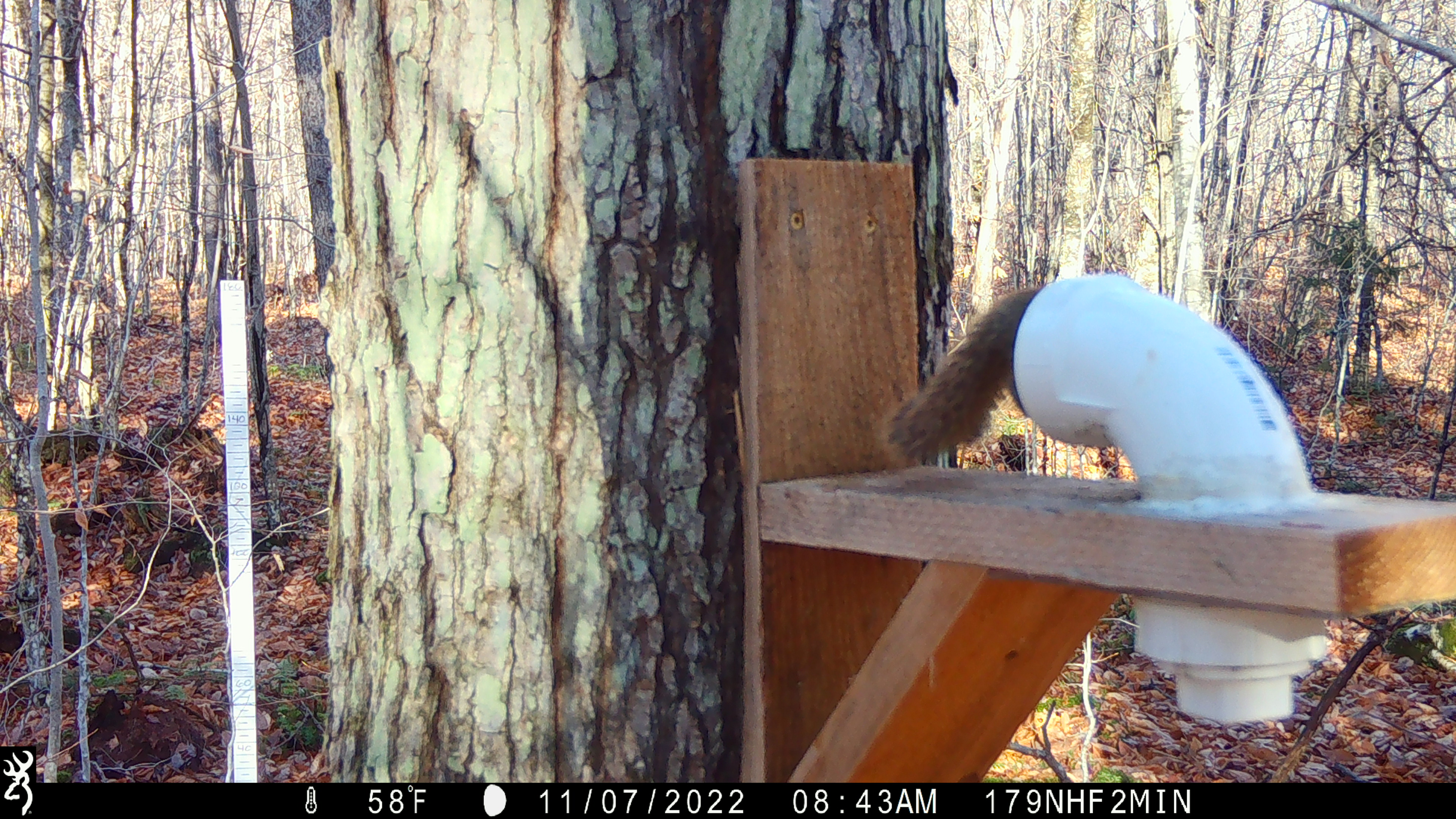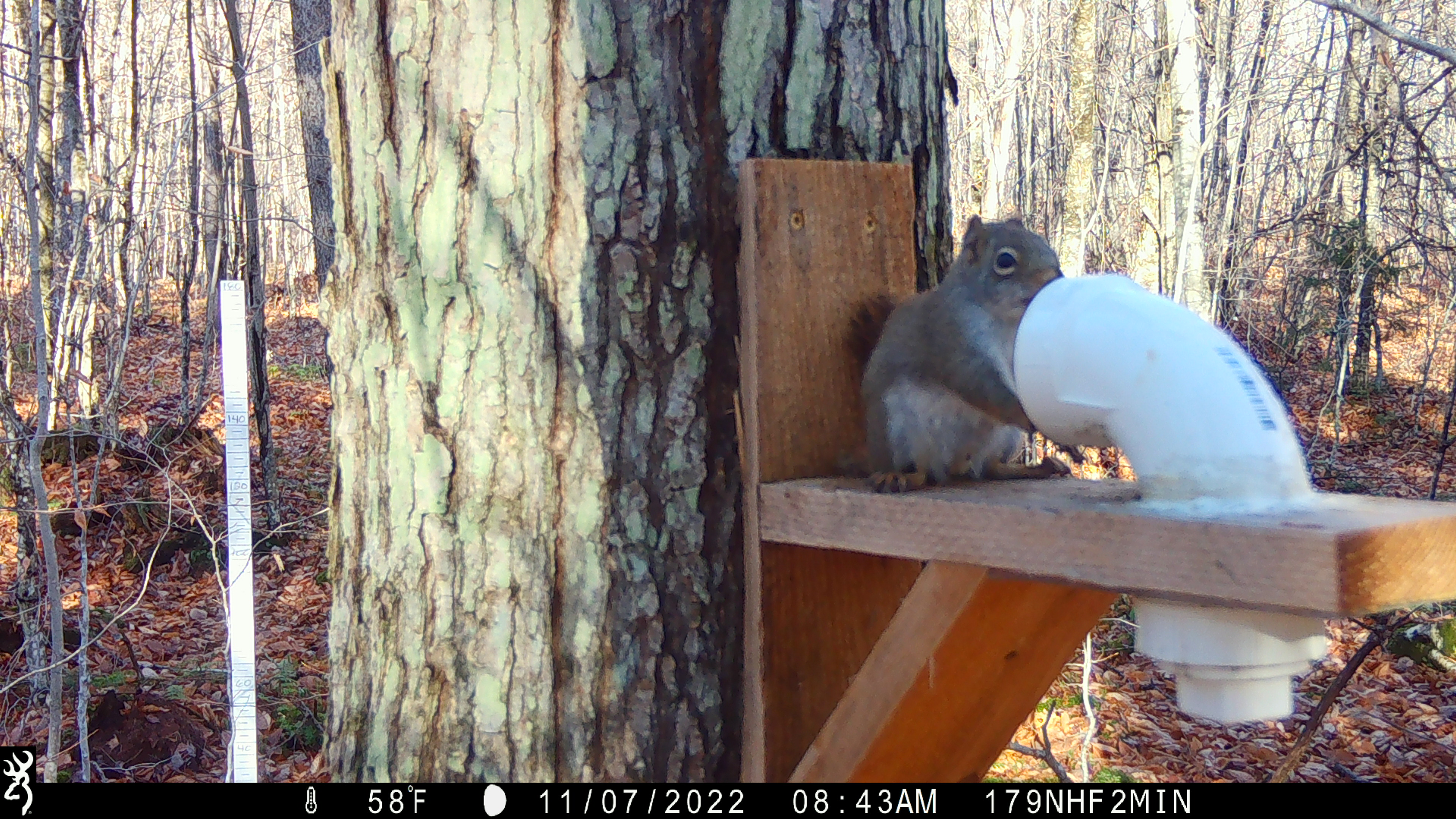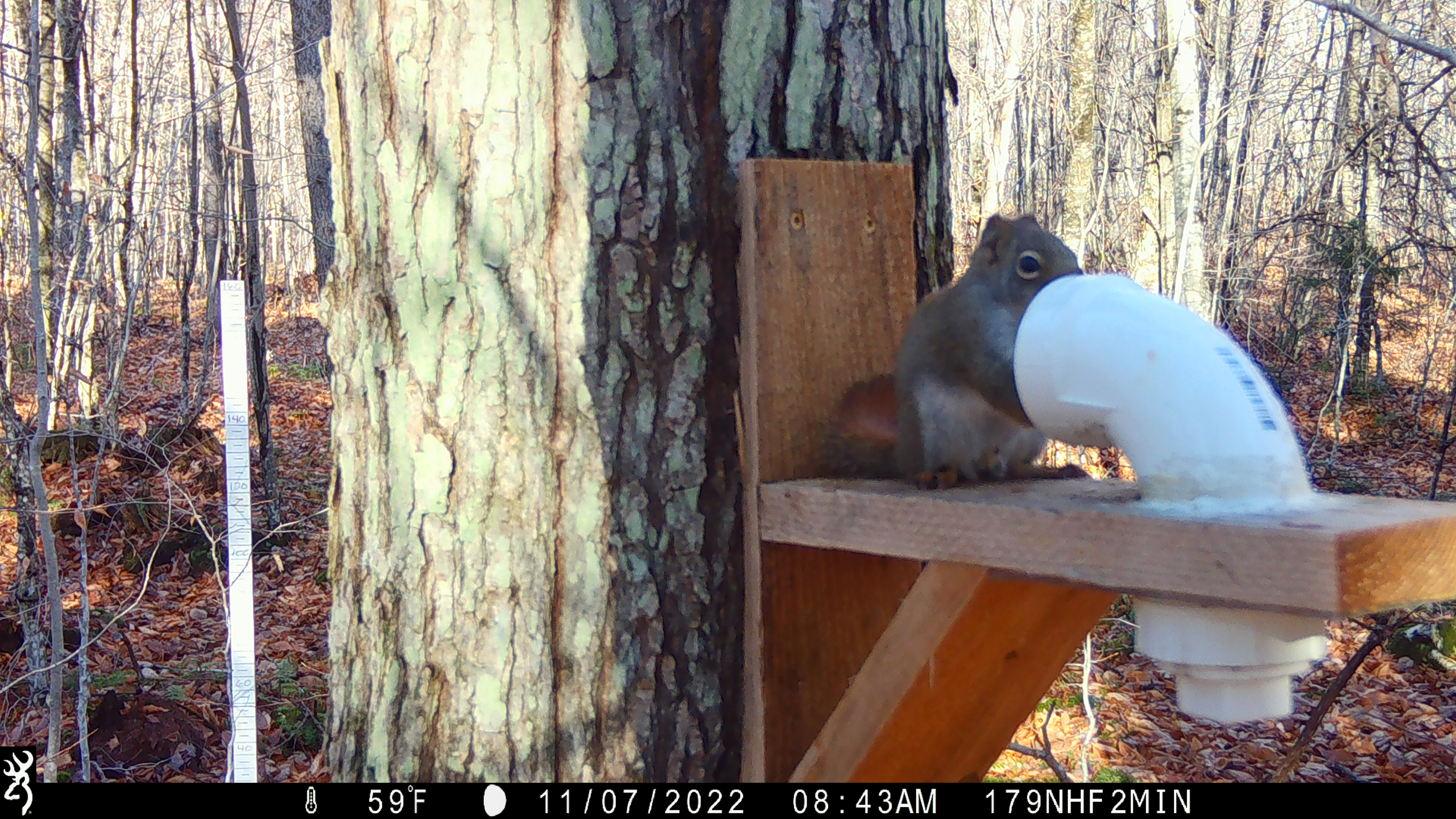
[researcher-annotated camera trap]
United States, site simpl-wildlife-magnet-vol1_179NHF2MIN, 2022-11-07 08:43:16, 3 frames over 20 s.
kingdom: Animalia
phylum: Chordata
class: Mammalia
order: Rodentia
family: Sciuridae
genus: Tamiasciurus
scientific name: Tamiasciurus hudsonicus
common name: red squirrel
Red squirrel (Tamiasciurus hudsonicus).